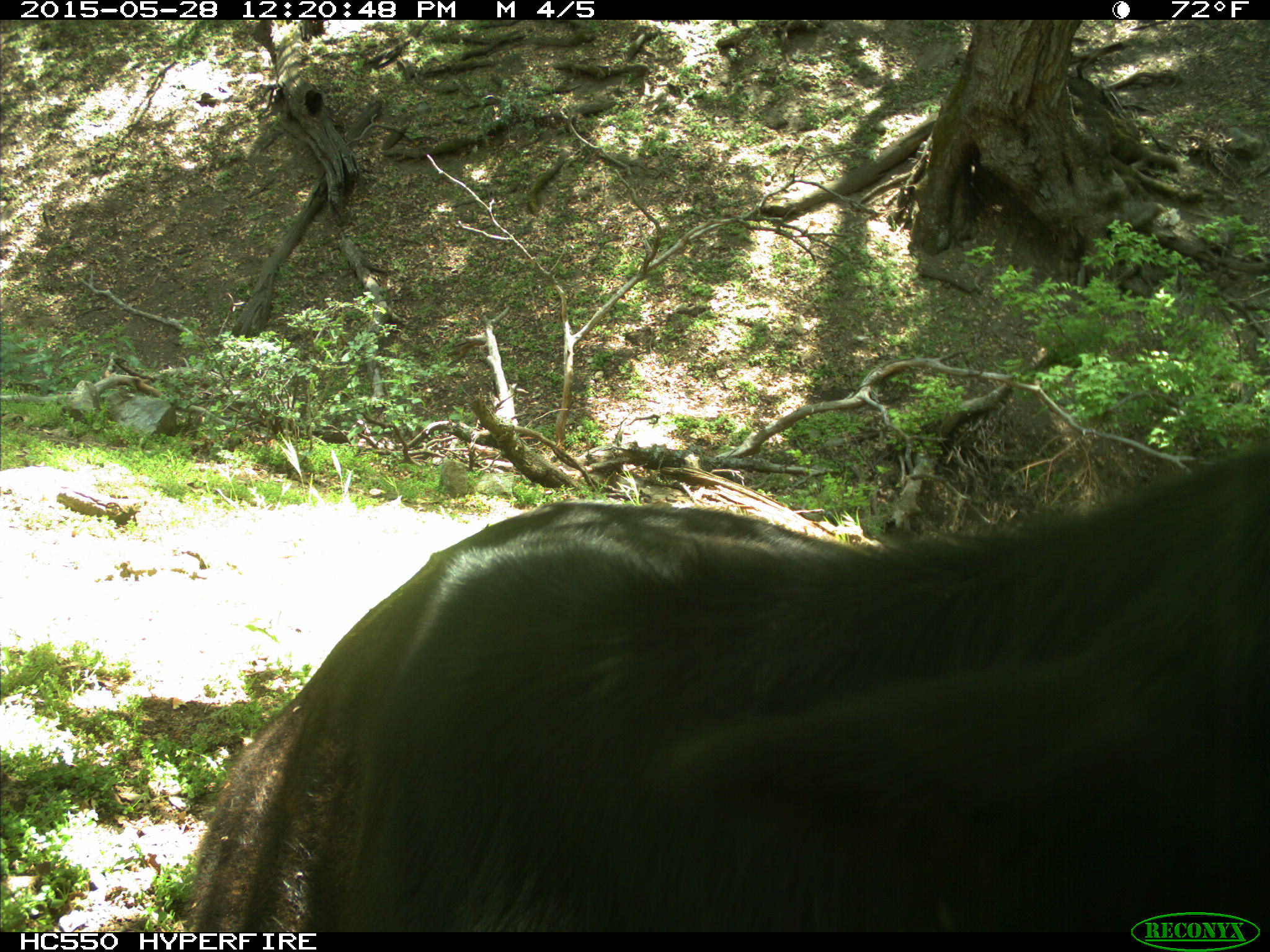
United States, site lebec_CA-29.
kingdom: Animalia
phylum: Chordata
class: Mammalia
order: Artiodactyla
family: Bovidae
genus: Bos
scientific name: Bos taurus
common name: domestic cow